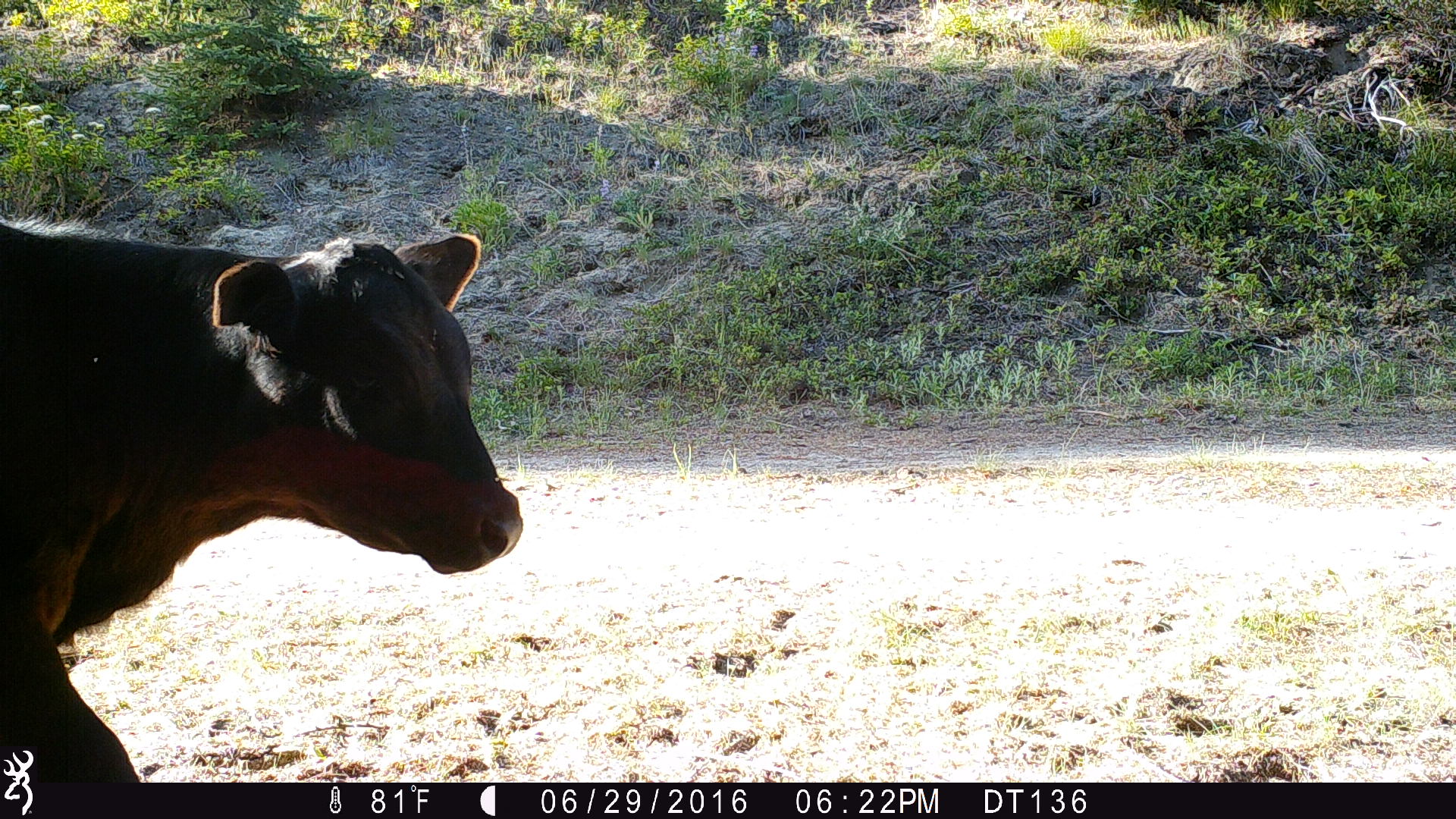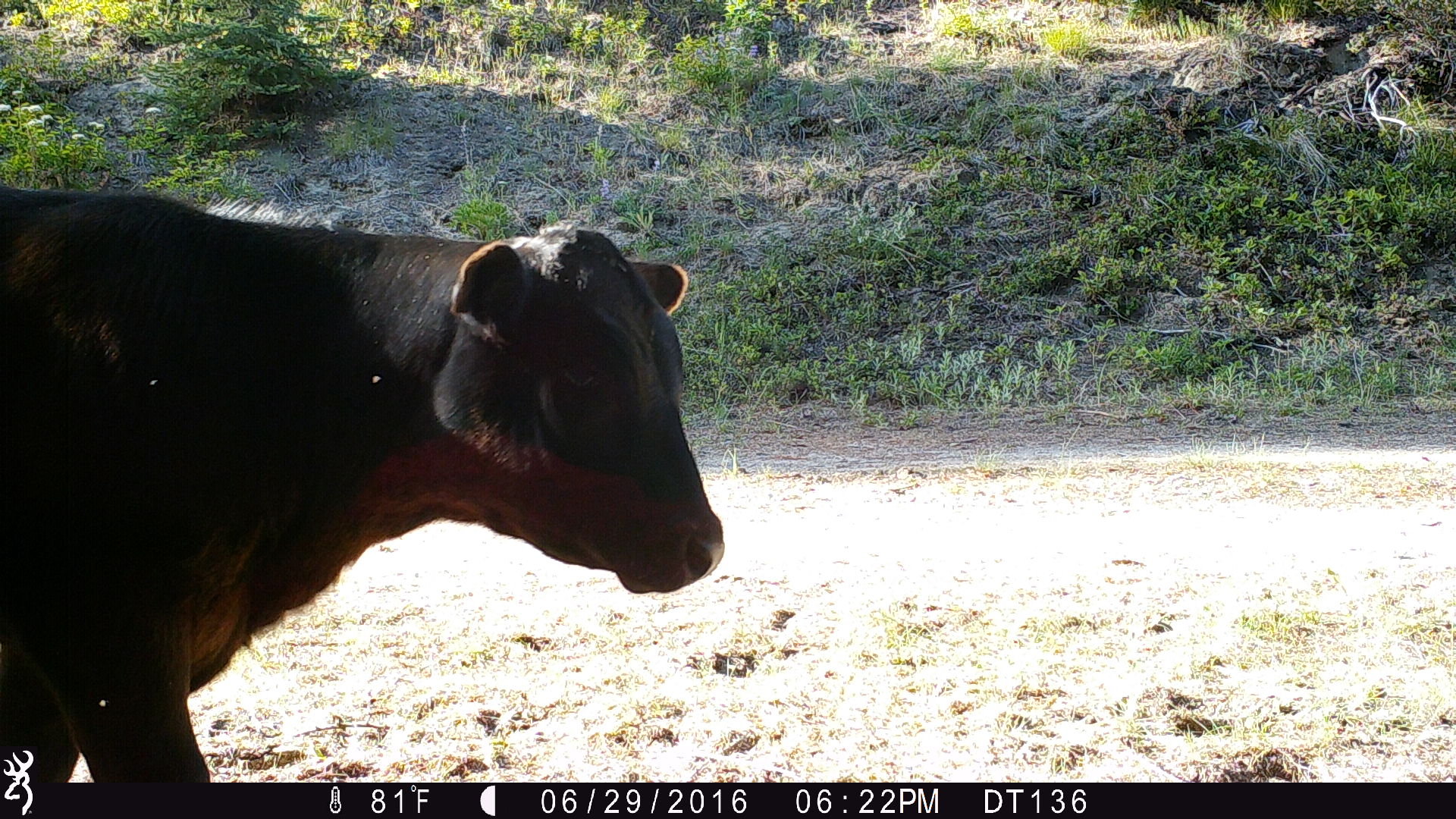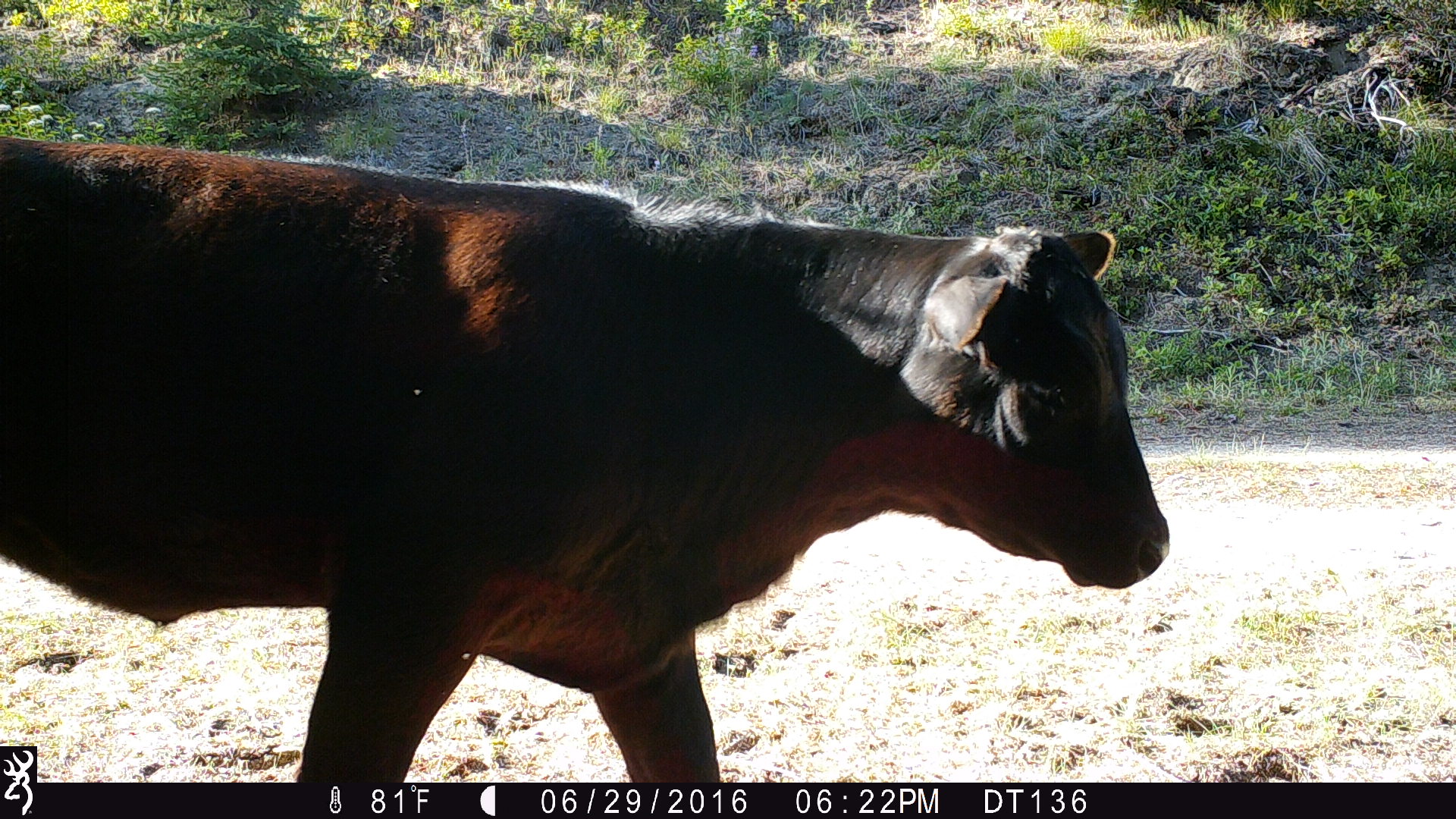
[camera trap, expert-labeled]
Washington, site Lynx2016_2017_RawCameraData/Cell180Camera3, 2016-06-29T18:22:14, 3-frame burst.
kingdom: Animalia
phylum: Chordata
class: Mammalia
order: Artiodactyla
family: Bovidae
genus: Bos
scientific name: Bos taurus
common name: domestic cattle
Domestic cattle (Bos taurus). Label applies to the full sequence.